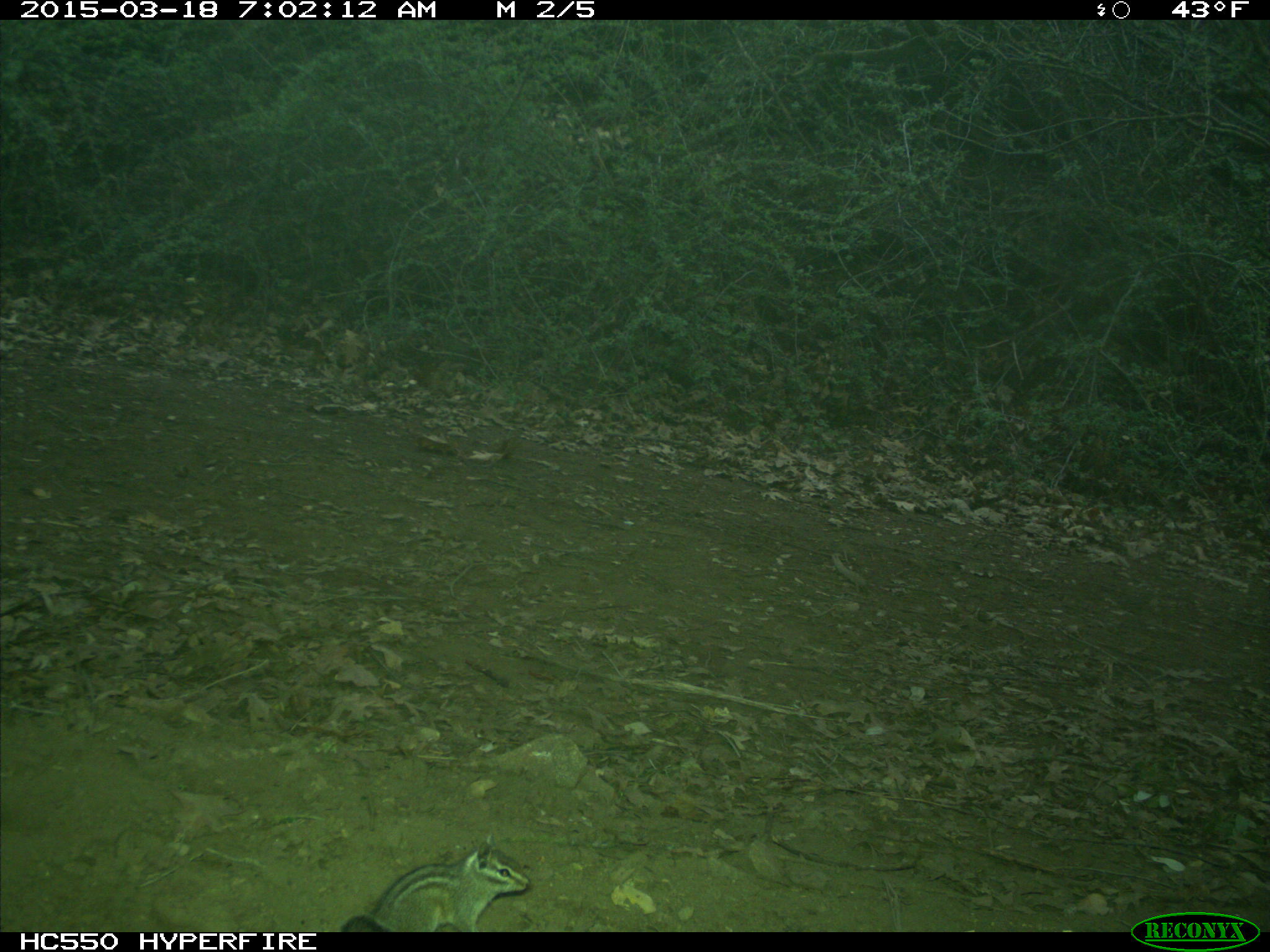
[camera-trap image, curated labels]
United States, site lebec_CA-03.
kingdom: Animalia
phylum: Chordata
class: Mammalia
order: Rodentia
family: Sciuridae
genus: Tamias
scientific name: Tamias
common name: chipmunk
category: unidentified chipmunk